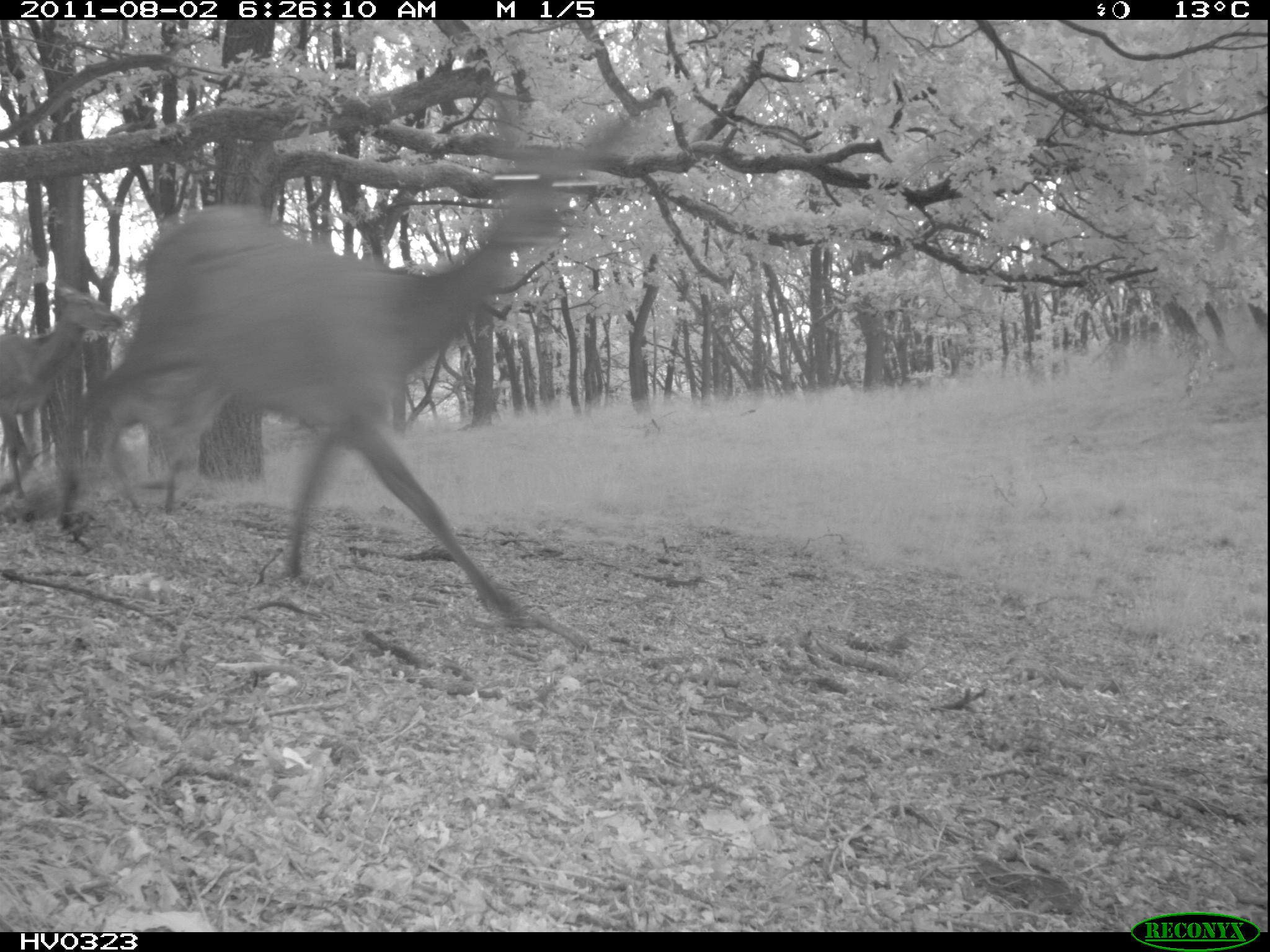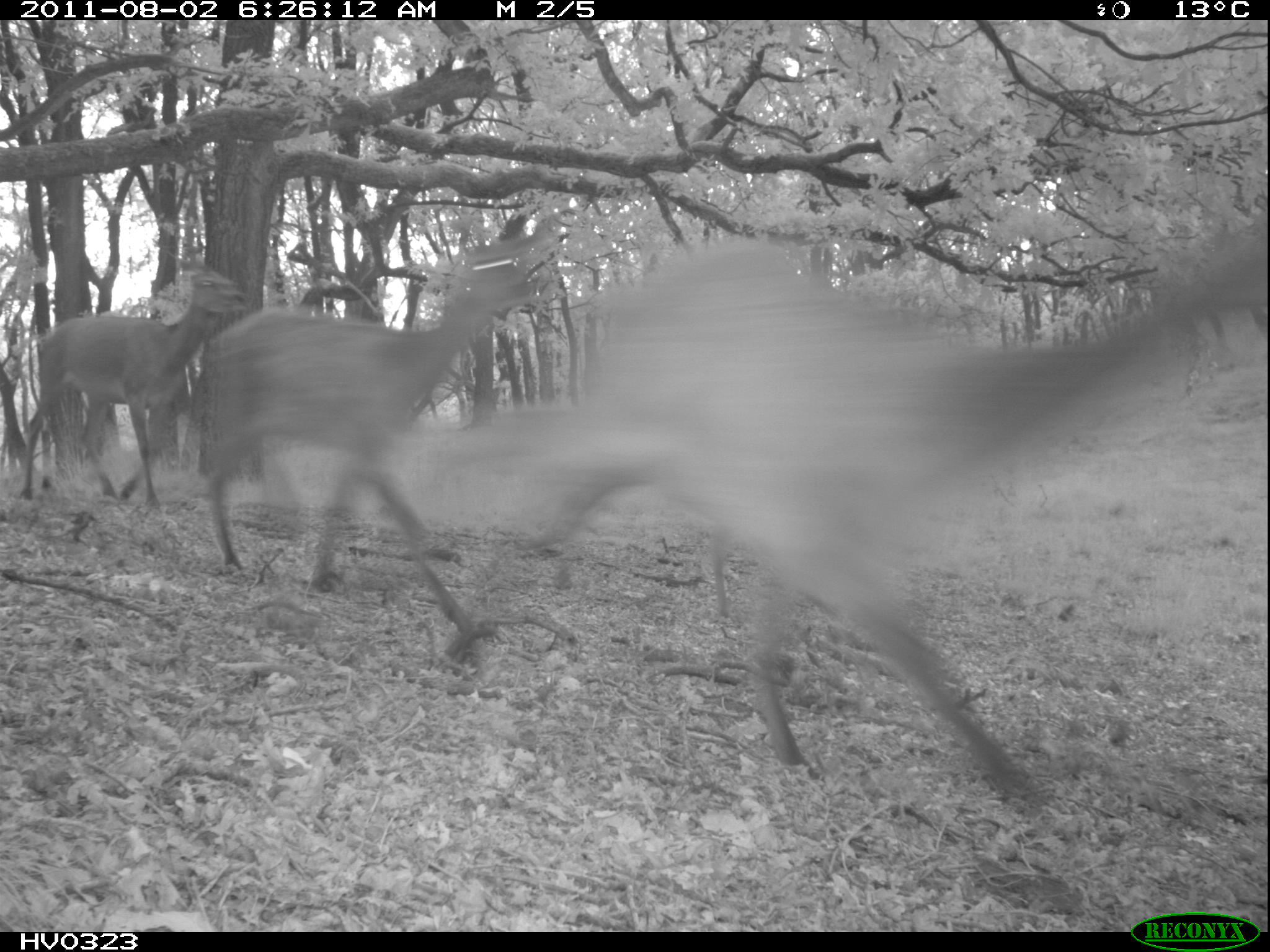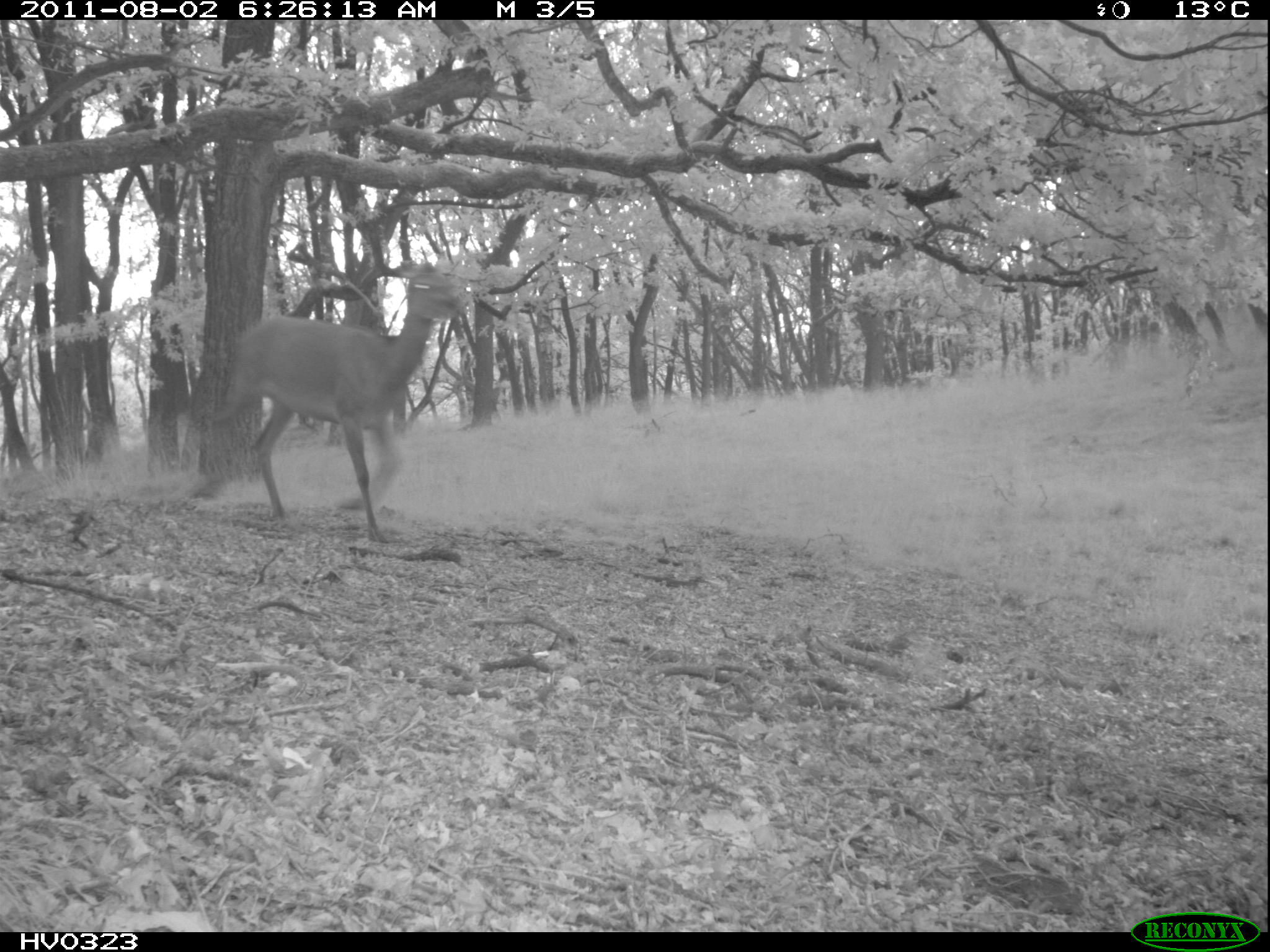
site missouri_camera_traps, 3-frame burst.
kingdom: Animalia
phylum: Chordata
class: Mammalia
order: Artiodactyla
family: Cervidae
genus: Cervus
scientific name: Cervus elaphus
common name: red deer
Red deer (Cervus elaphus). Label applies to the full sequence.